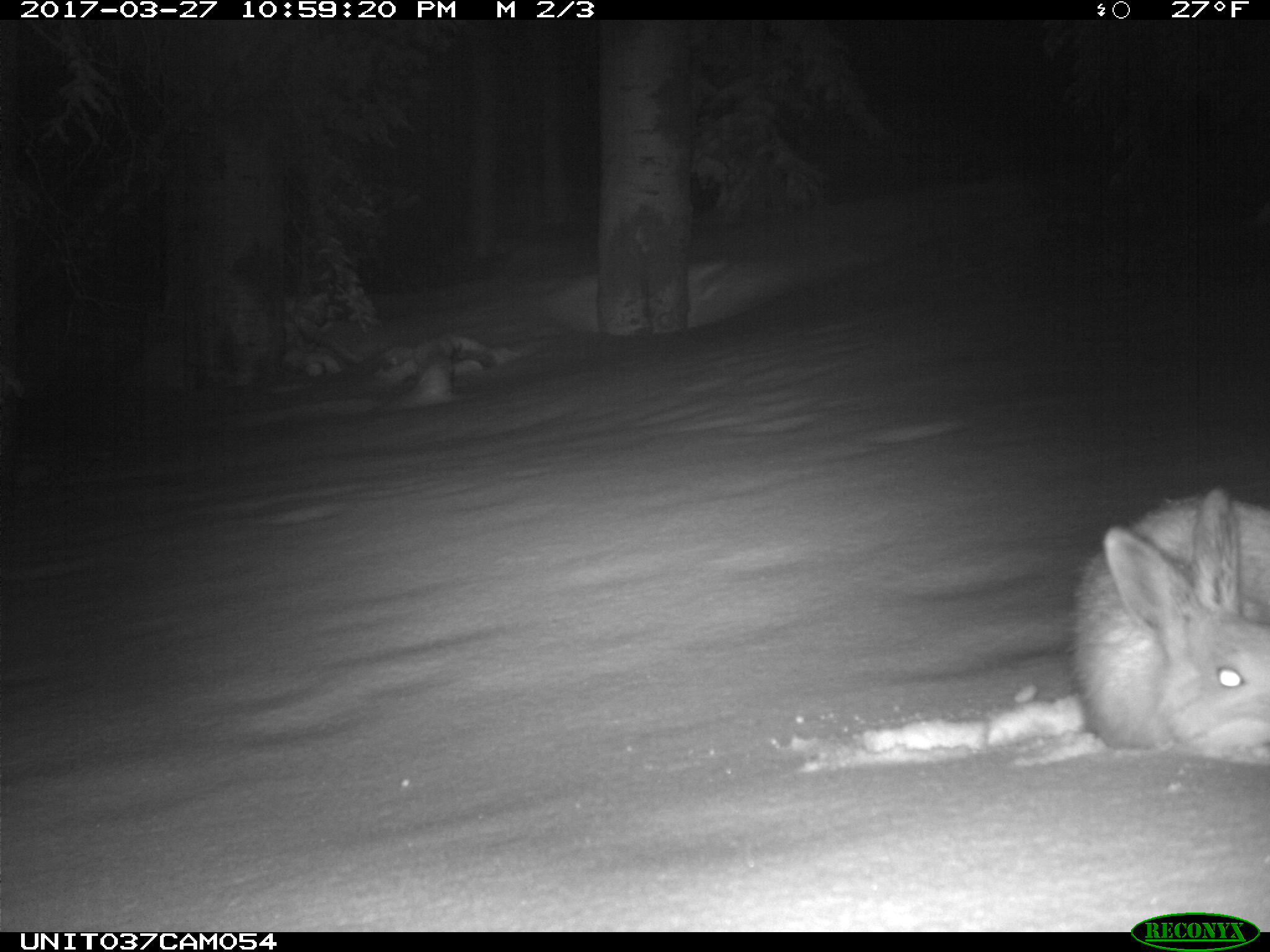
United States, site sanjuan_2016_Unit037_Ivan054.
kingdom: Animalia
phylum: Chordata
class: Mammalia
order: Lagomorpha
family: Leporidae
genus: Lepus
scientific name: Lepus americanus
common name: snowshoe hare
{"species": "Lepus americanus (snowshoe hare)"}